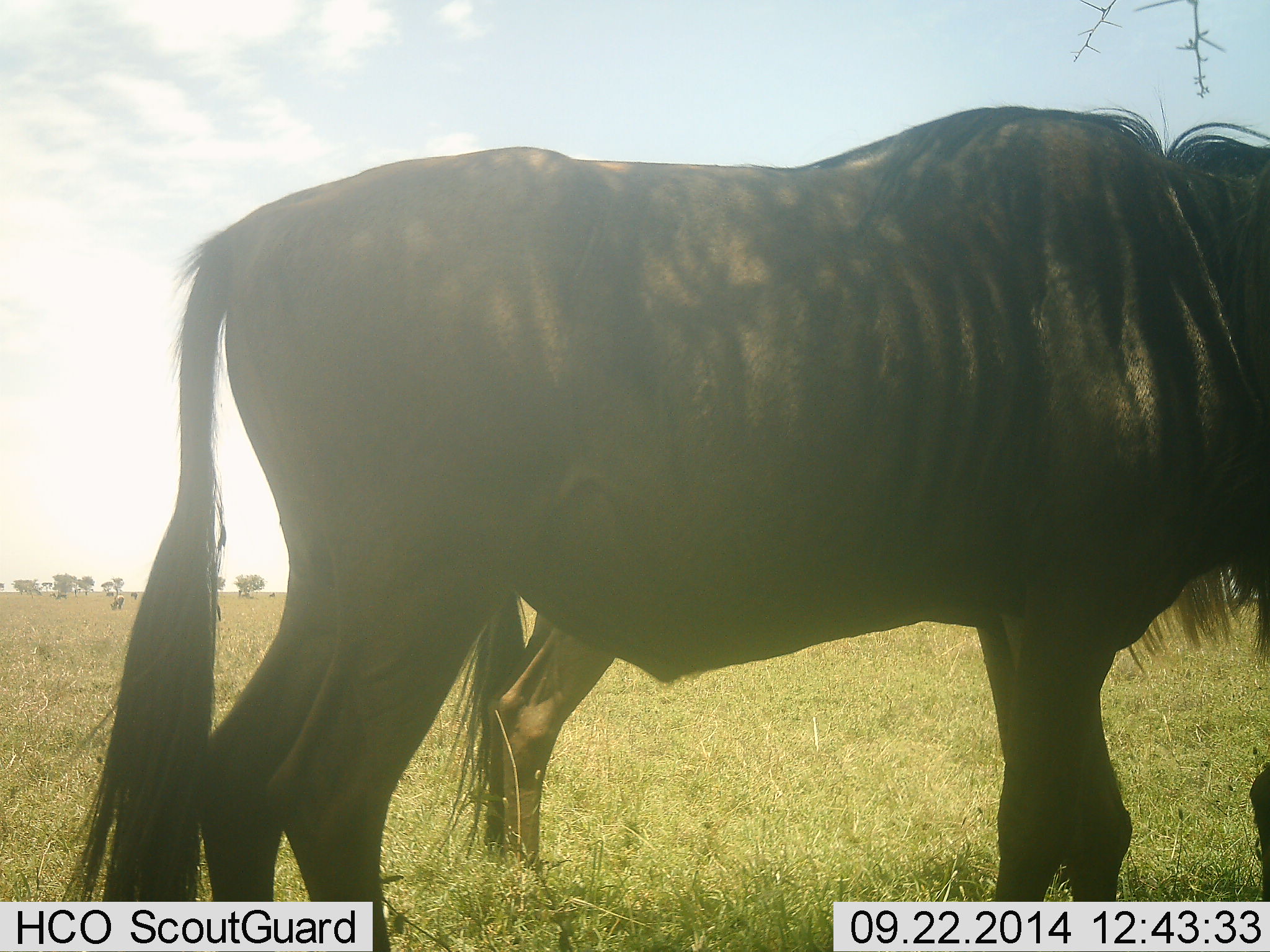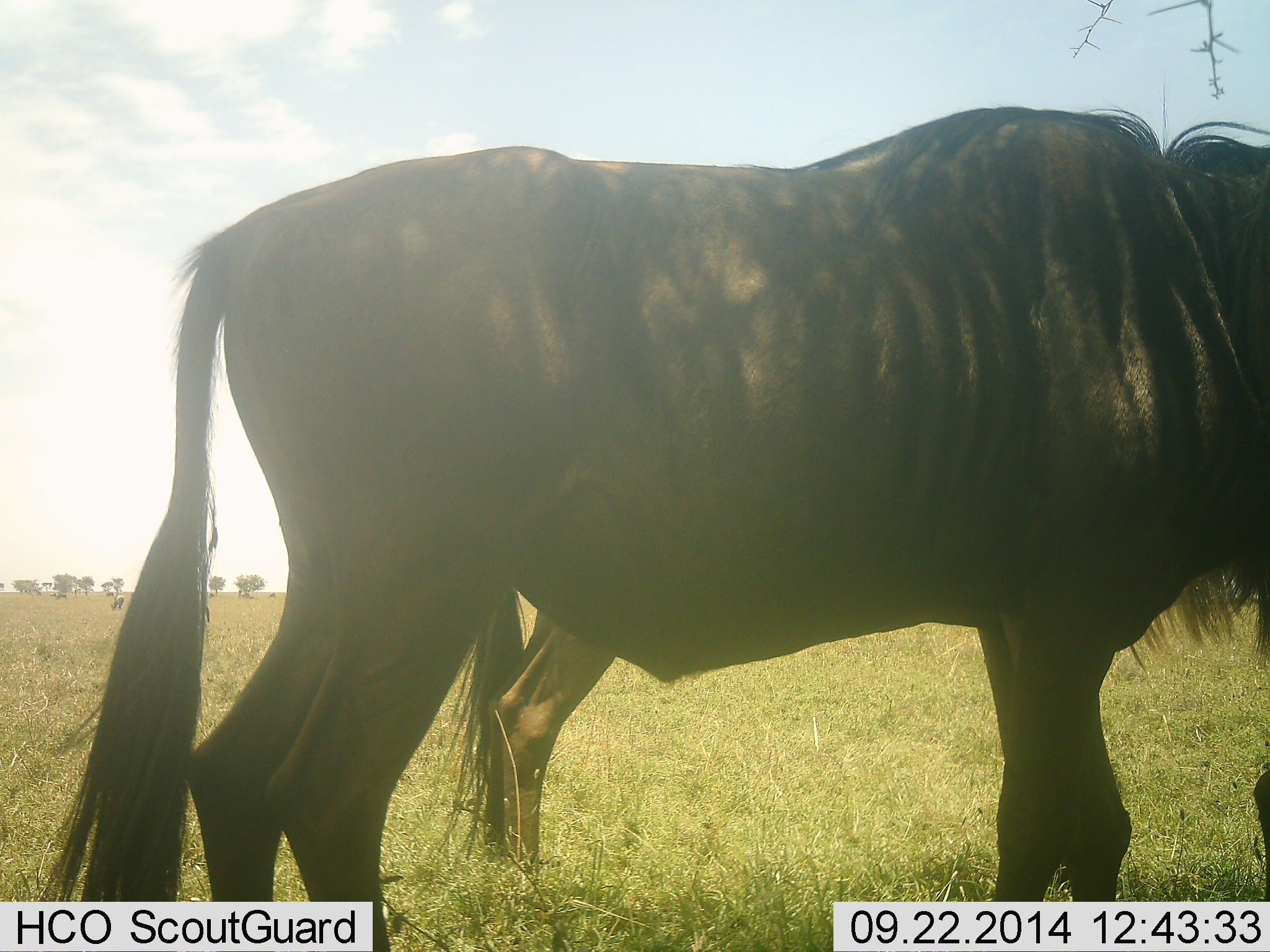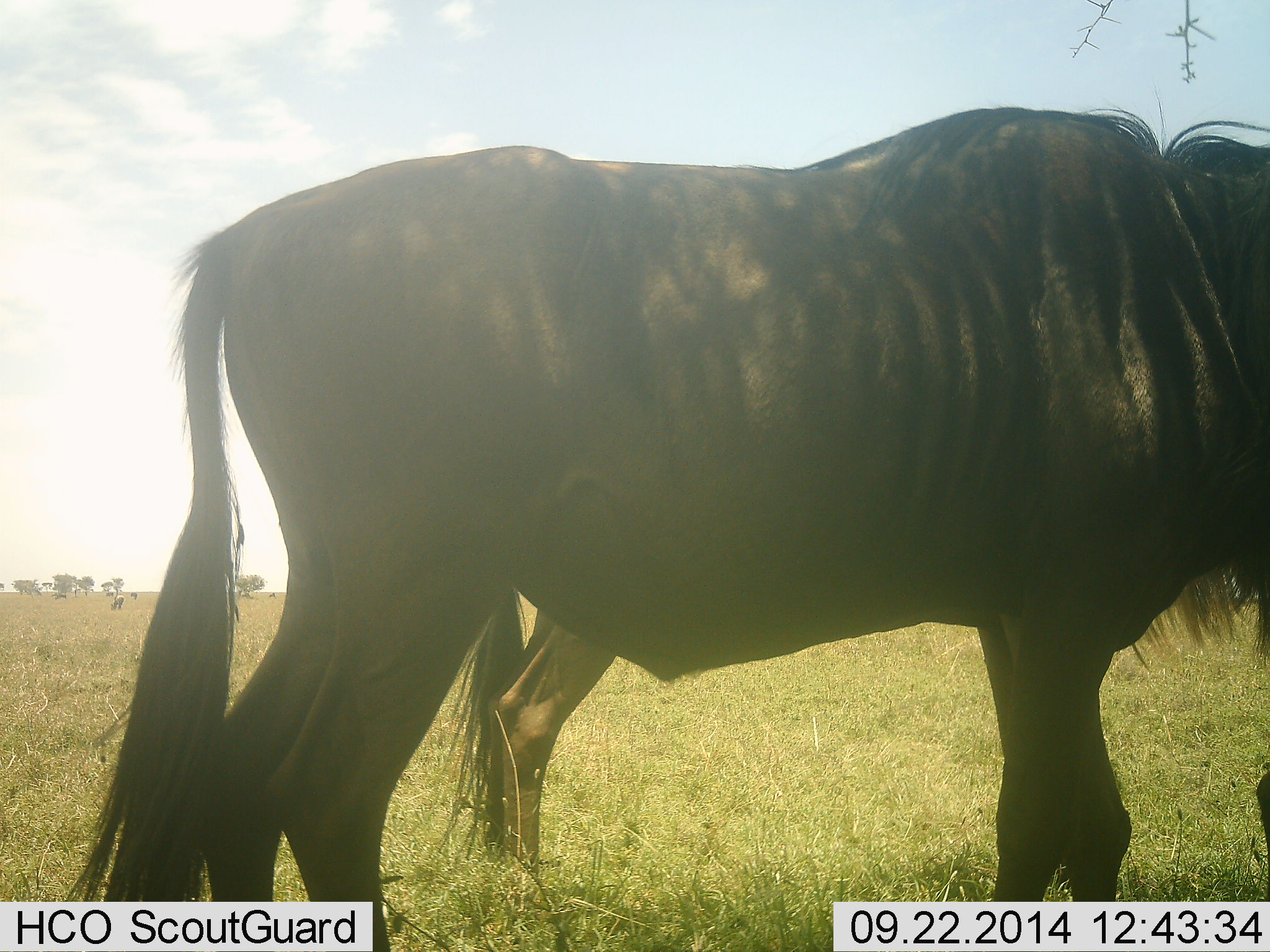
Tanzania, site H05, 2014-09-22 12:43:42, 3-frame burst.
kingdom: Animalia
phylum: Chordata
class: Mammalia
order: Artiodactyla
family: Bovidae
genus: Connochaetes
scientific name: Connochaetes taurinus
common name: blue wildebeest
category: wildebeest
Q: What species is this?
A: Wildebeest (blue wildebeest) (Connochaetes taurinus).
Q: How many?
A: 2.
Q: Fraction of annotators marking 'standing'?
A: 90%.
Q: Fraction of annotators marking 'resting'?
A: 0%.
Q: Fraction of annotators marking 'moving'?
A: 0%.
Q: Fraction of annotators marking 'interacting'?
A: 0%.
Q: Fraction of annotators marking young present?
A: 0%.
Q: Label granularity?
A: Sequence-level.